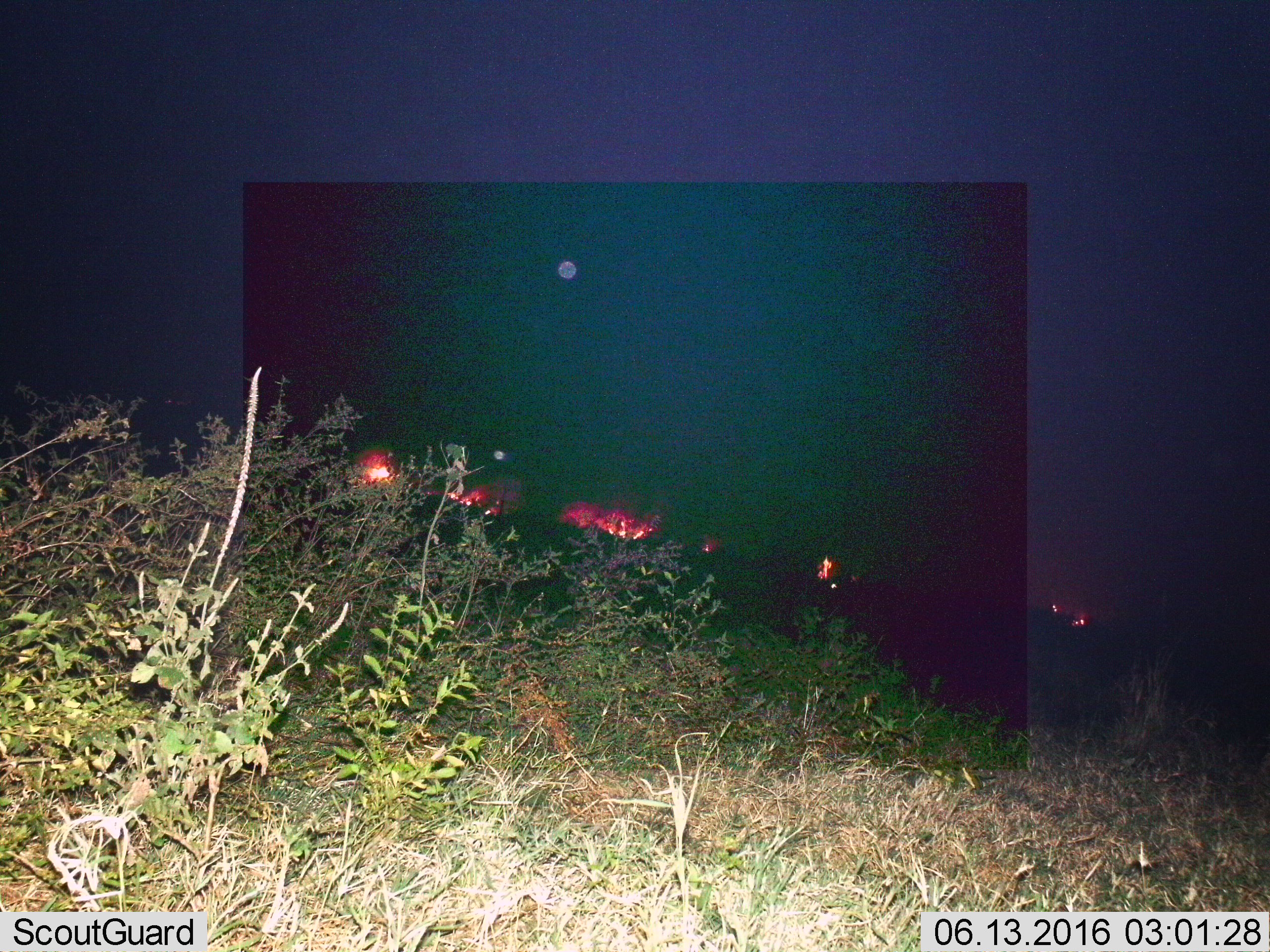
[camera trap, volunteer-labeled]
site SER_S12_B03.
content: unidentified animal